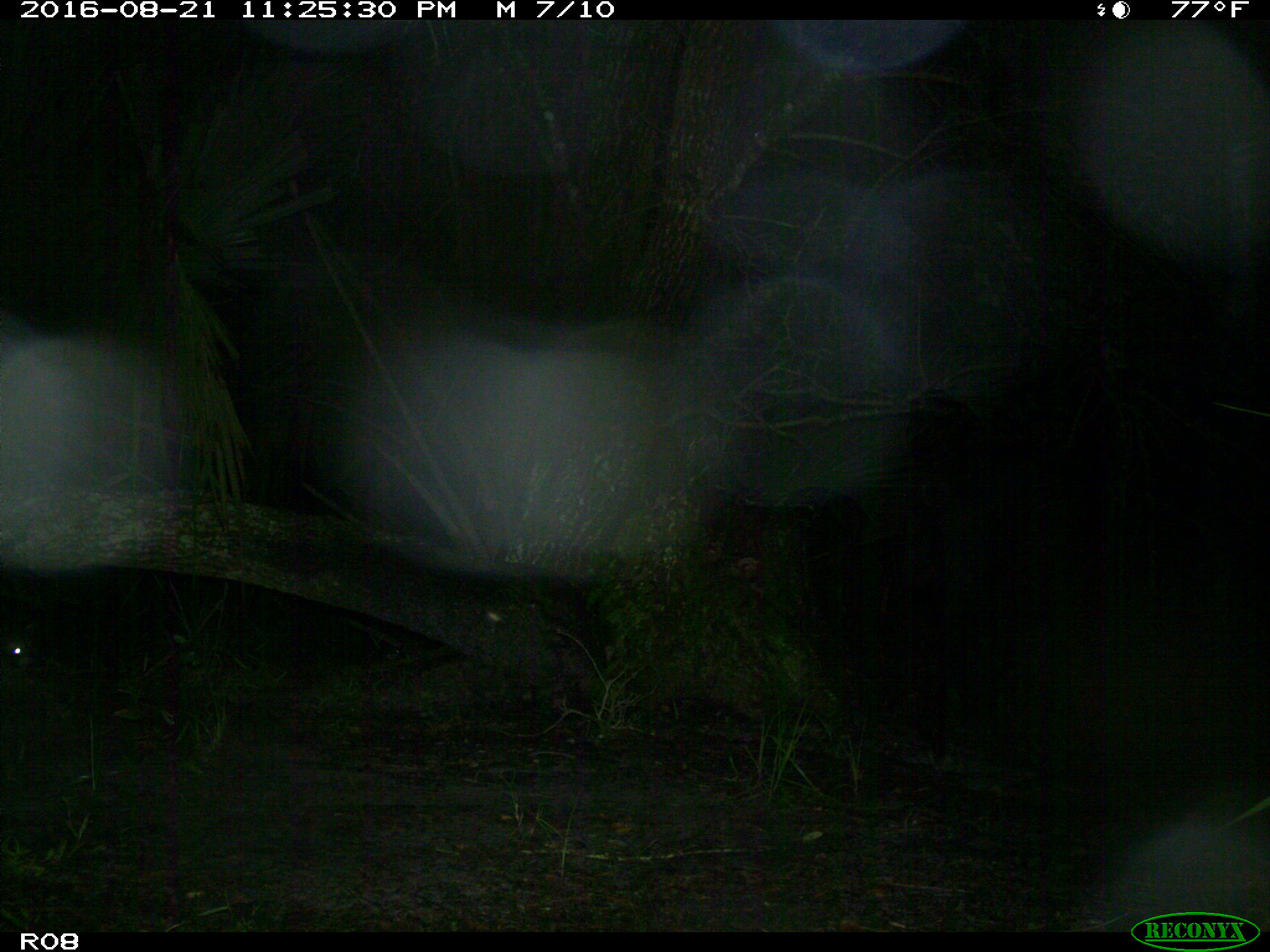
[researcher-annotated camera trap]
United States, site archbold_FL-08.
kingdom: Animalia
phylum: Chordata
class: Mammalia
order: Carnivora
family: Procyonidae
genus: Procyon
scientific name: Procyon lotor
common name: common raccoon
Procyon lotor (common raccoon).